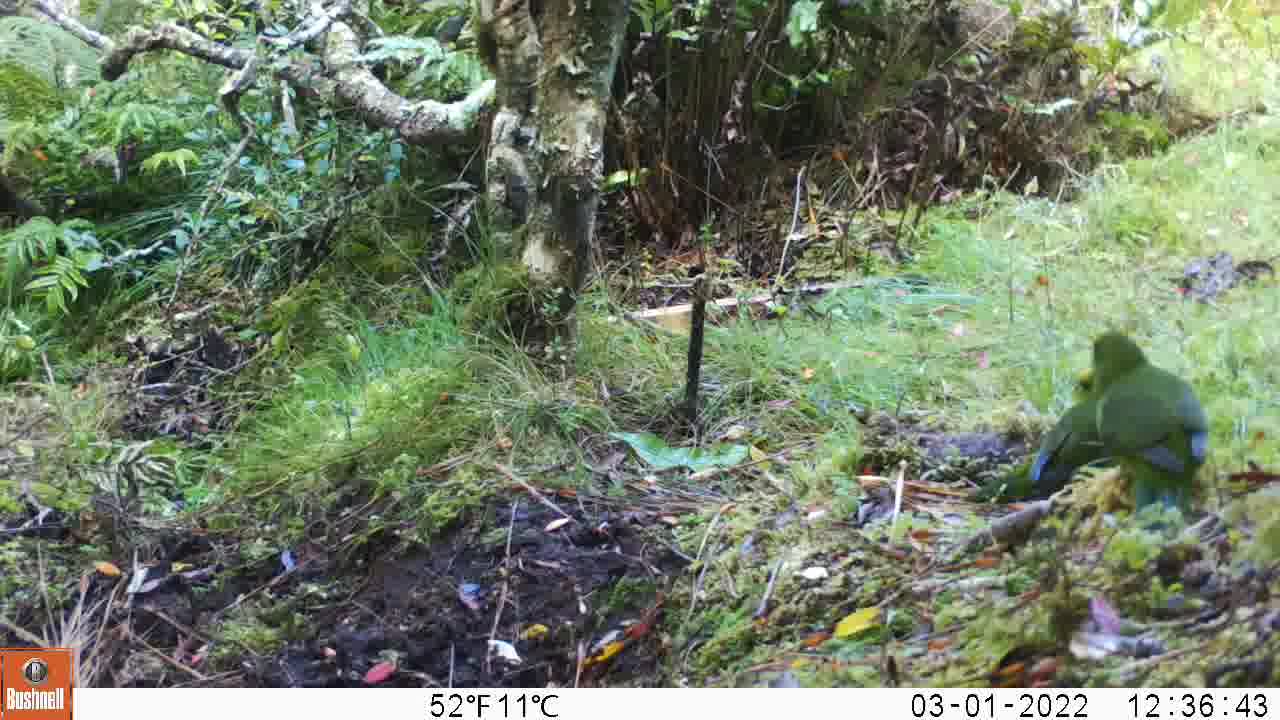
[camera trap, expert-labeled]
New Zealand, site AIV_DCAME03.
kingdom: Animalia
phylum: Chordata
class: Aves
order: Psittaciformes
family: Psittaculidae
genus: Cyanoramphus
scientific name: Cyanoramphus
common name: parakeet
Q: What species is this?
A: Parakeet (Cyanoramphus).